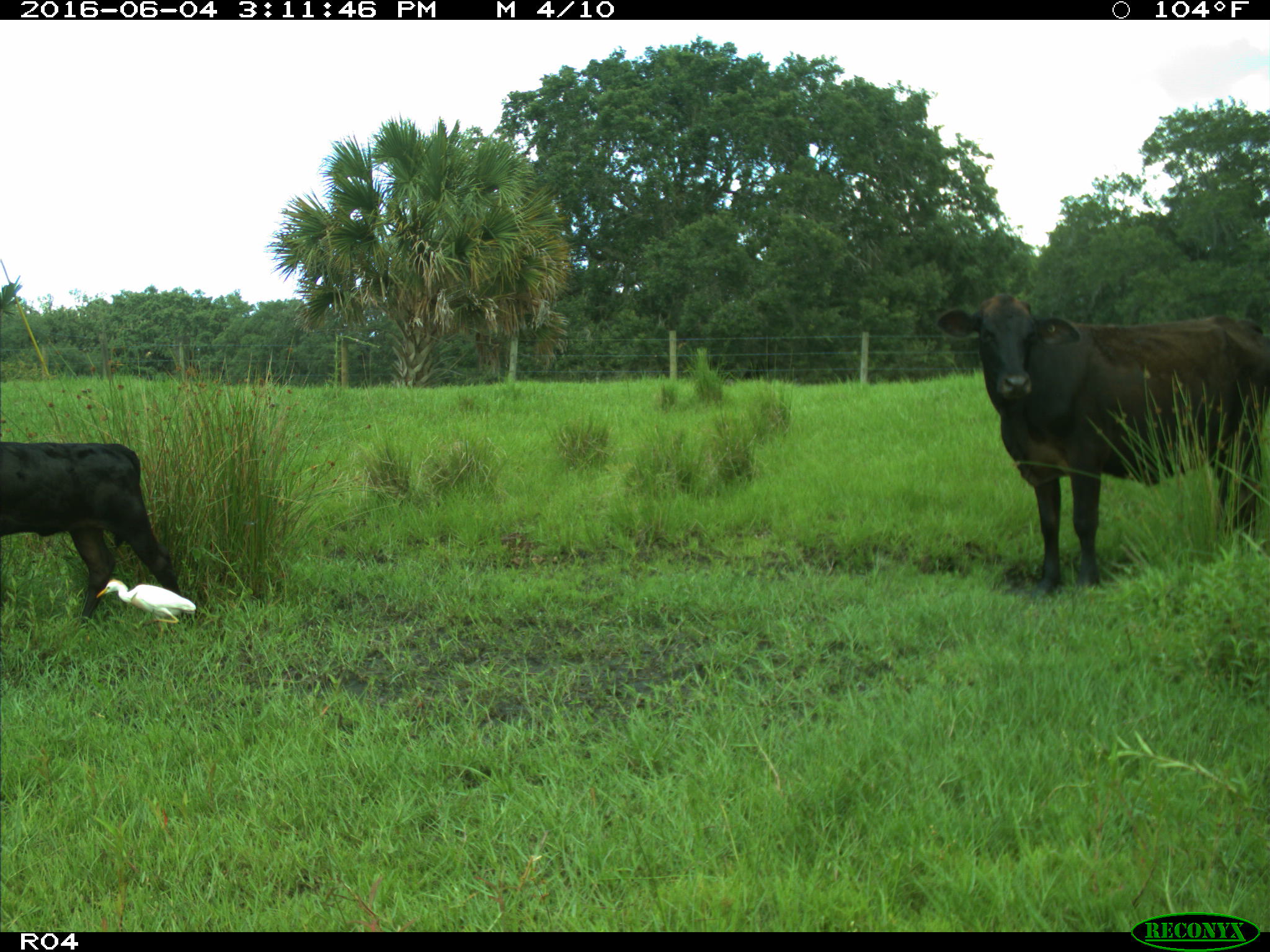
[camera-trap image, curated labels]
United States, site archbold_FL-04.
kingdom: Animalia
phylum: Chordata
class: Mammalia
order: Artiodactyla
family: Bovidae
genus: Bos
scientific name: Bos taurus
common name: domestic cow